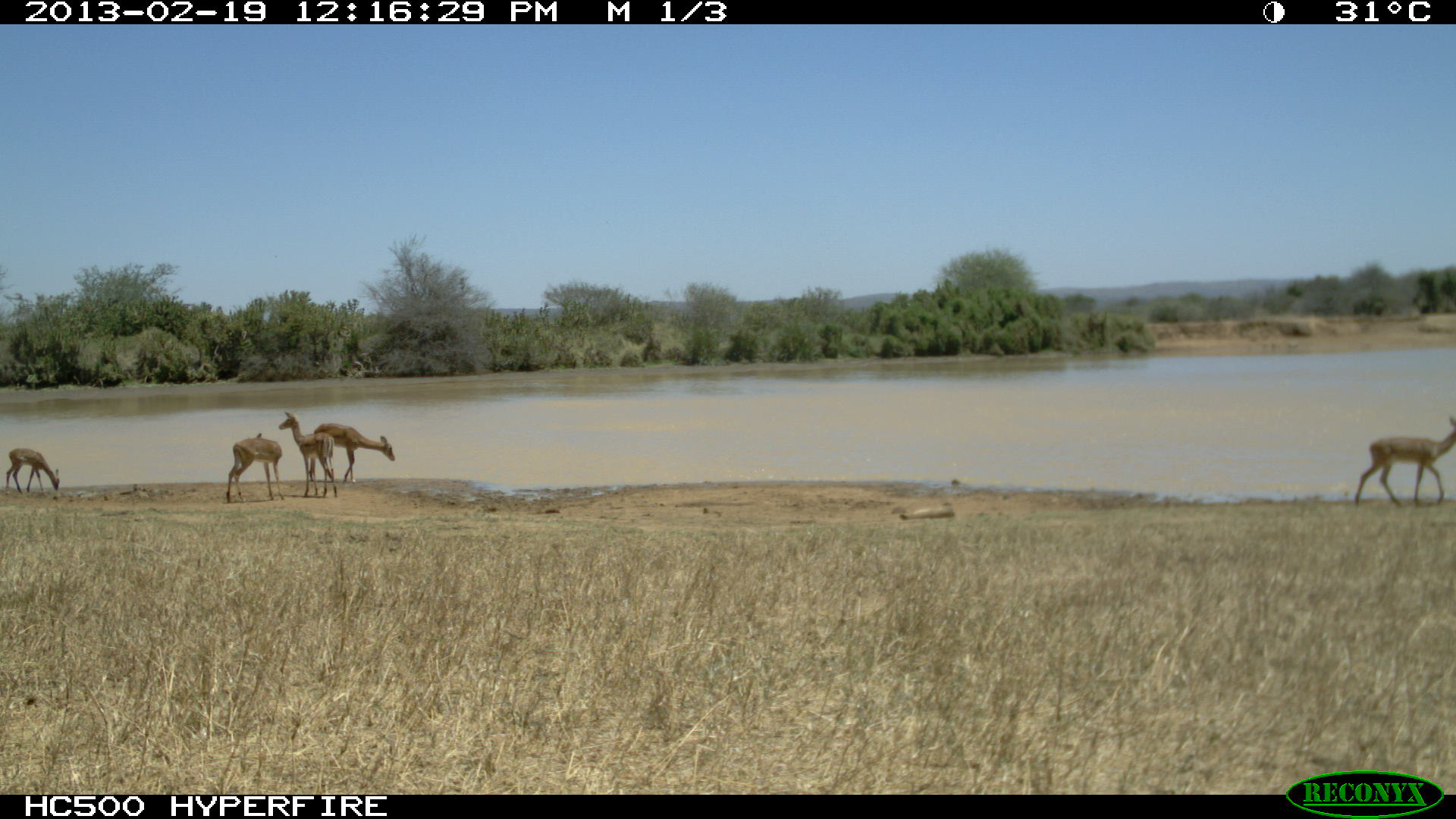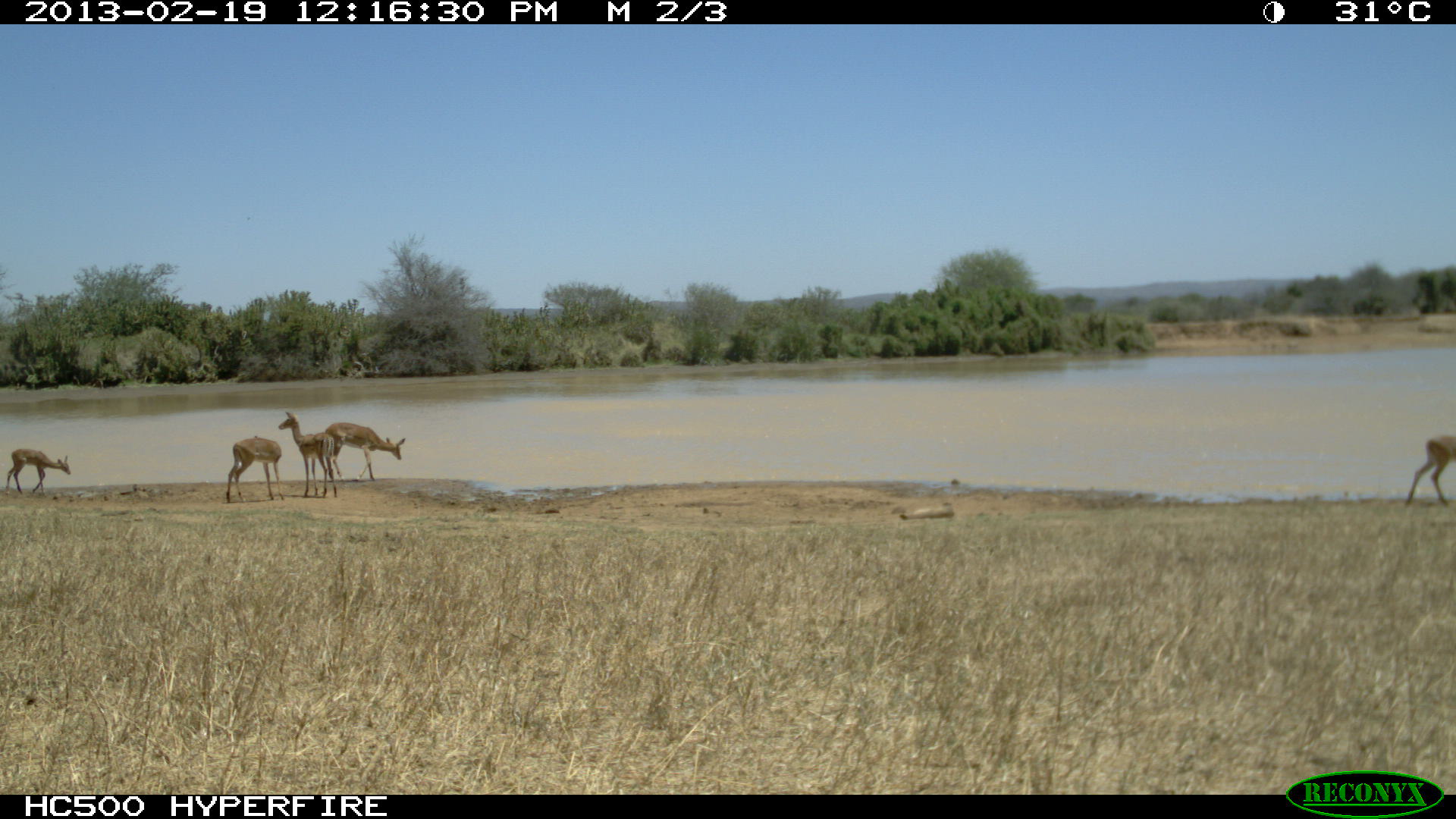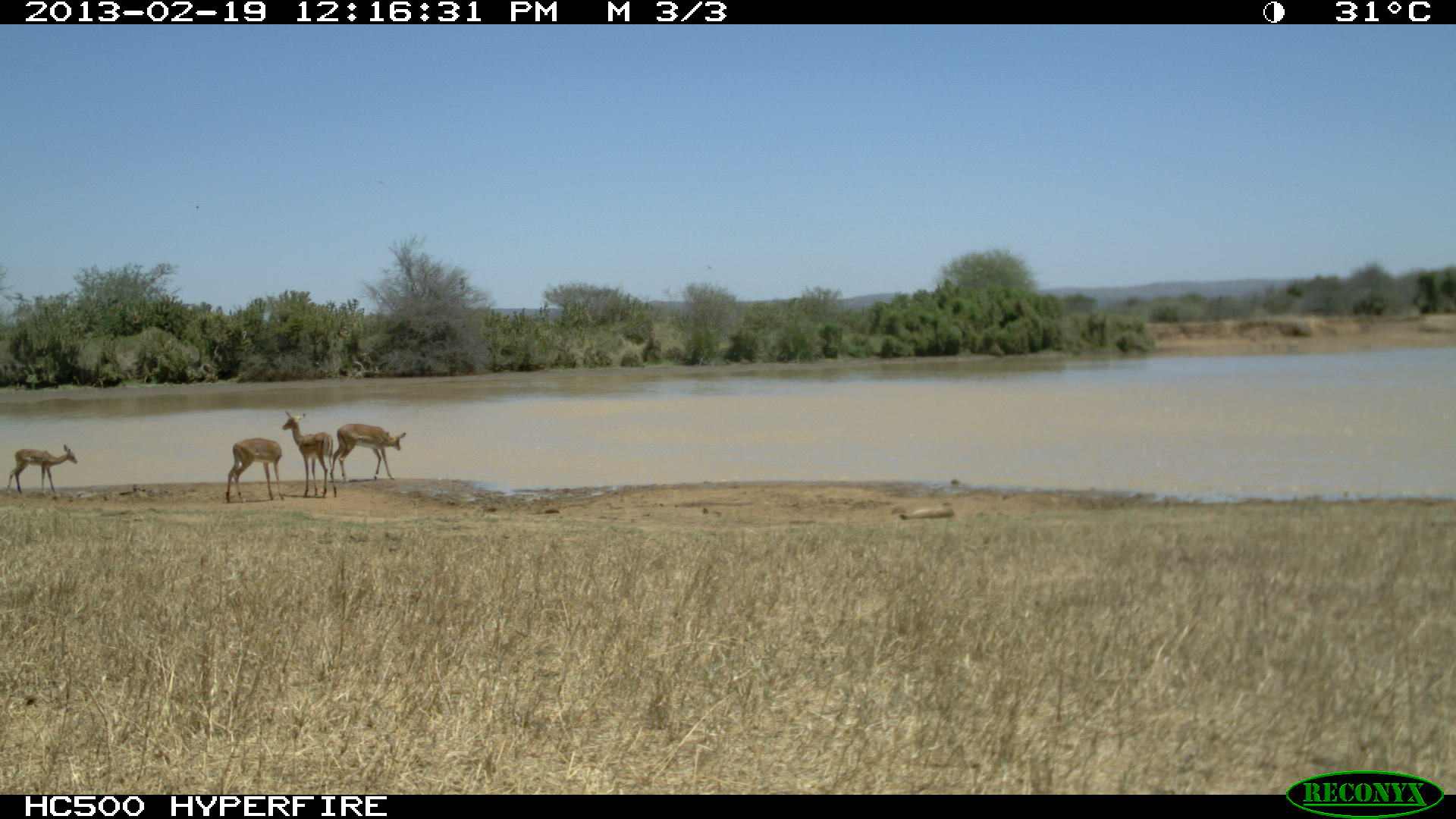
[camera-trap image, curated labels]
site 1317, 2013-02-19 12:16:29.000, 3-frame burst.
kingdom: Animalia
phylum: Chordata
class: Mammalia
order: Artiodactyla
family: Bovidae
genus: Aepyceros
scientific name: Aepyceros melampus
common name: impala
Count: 2.